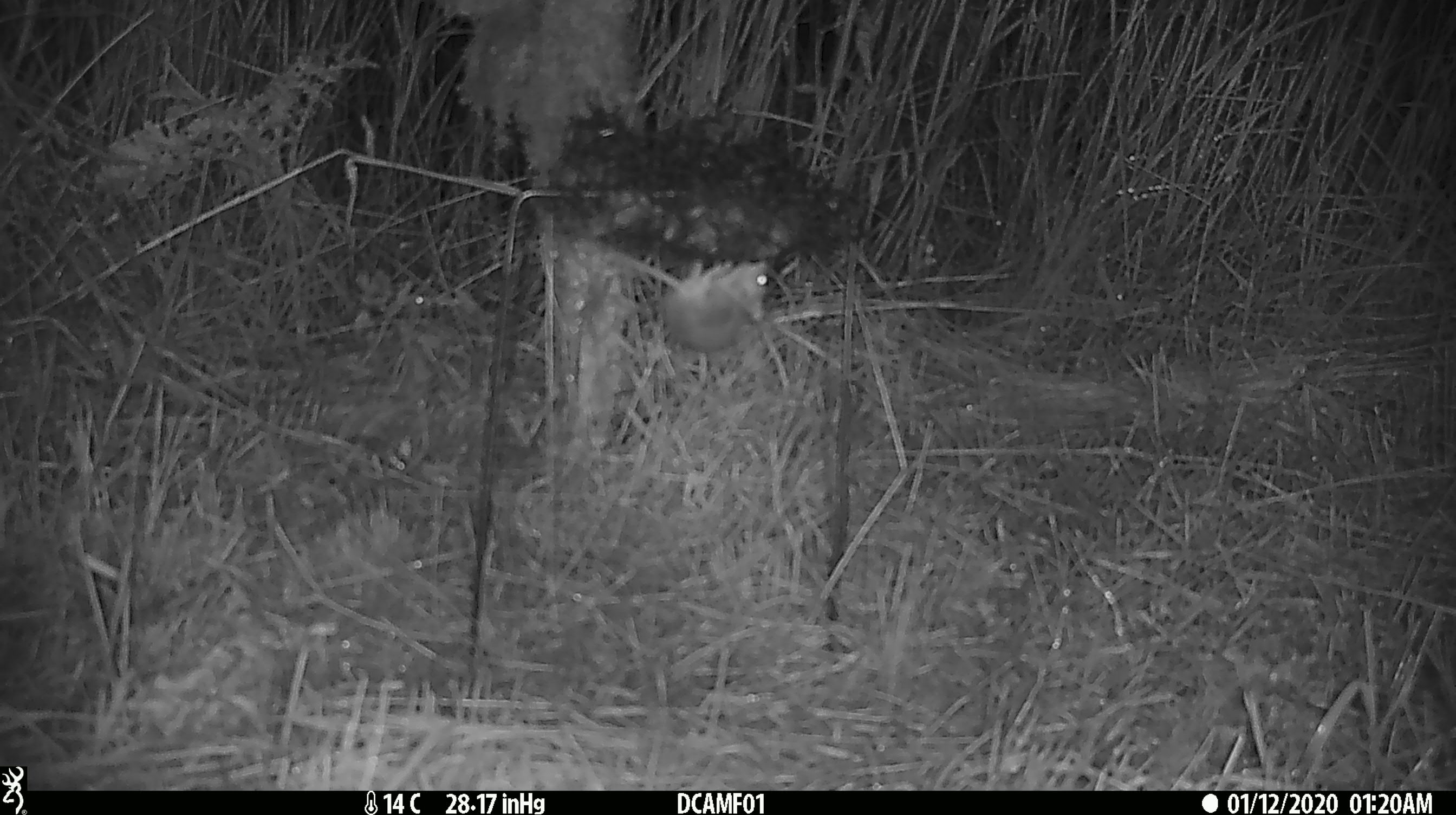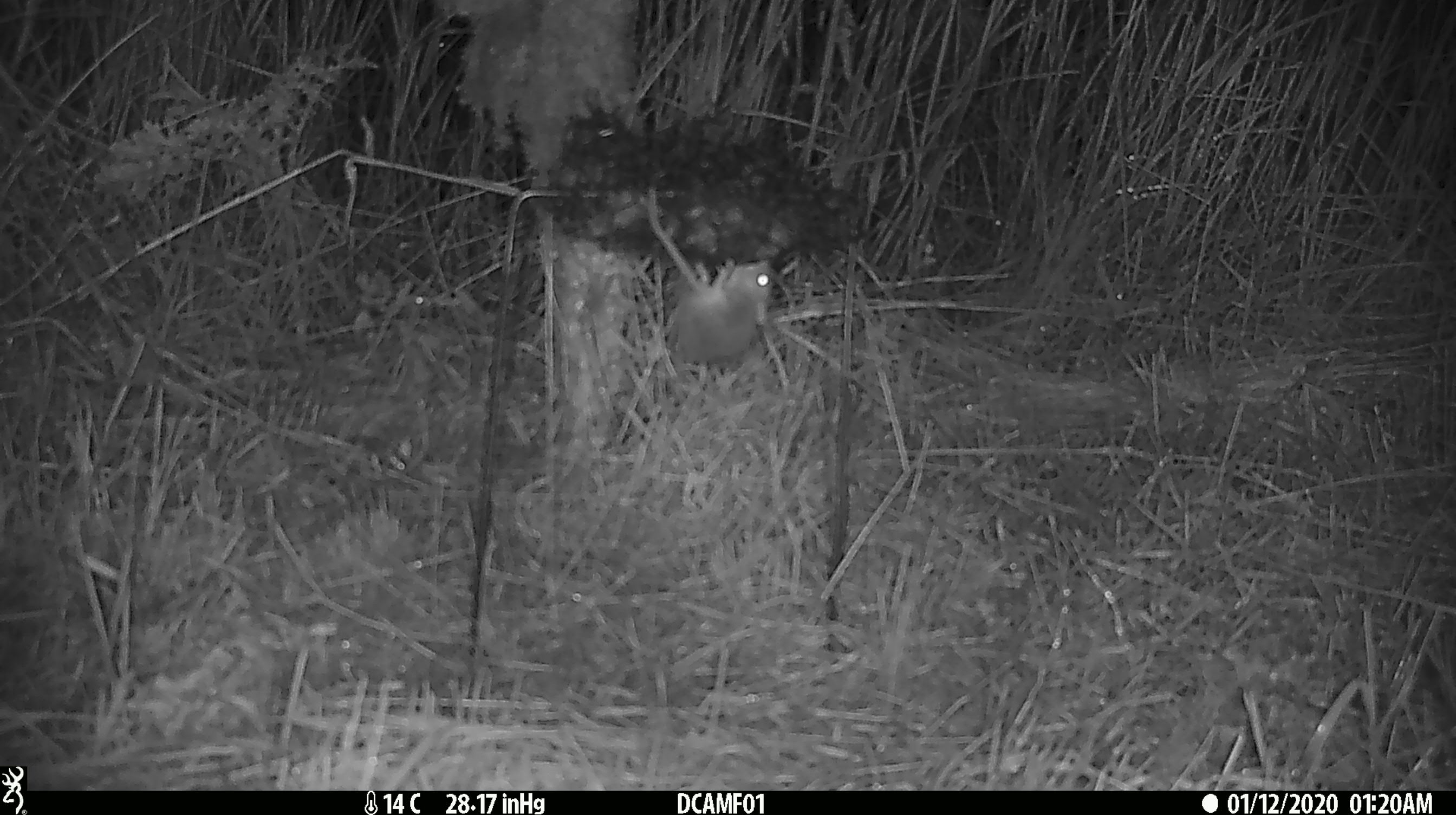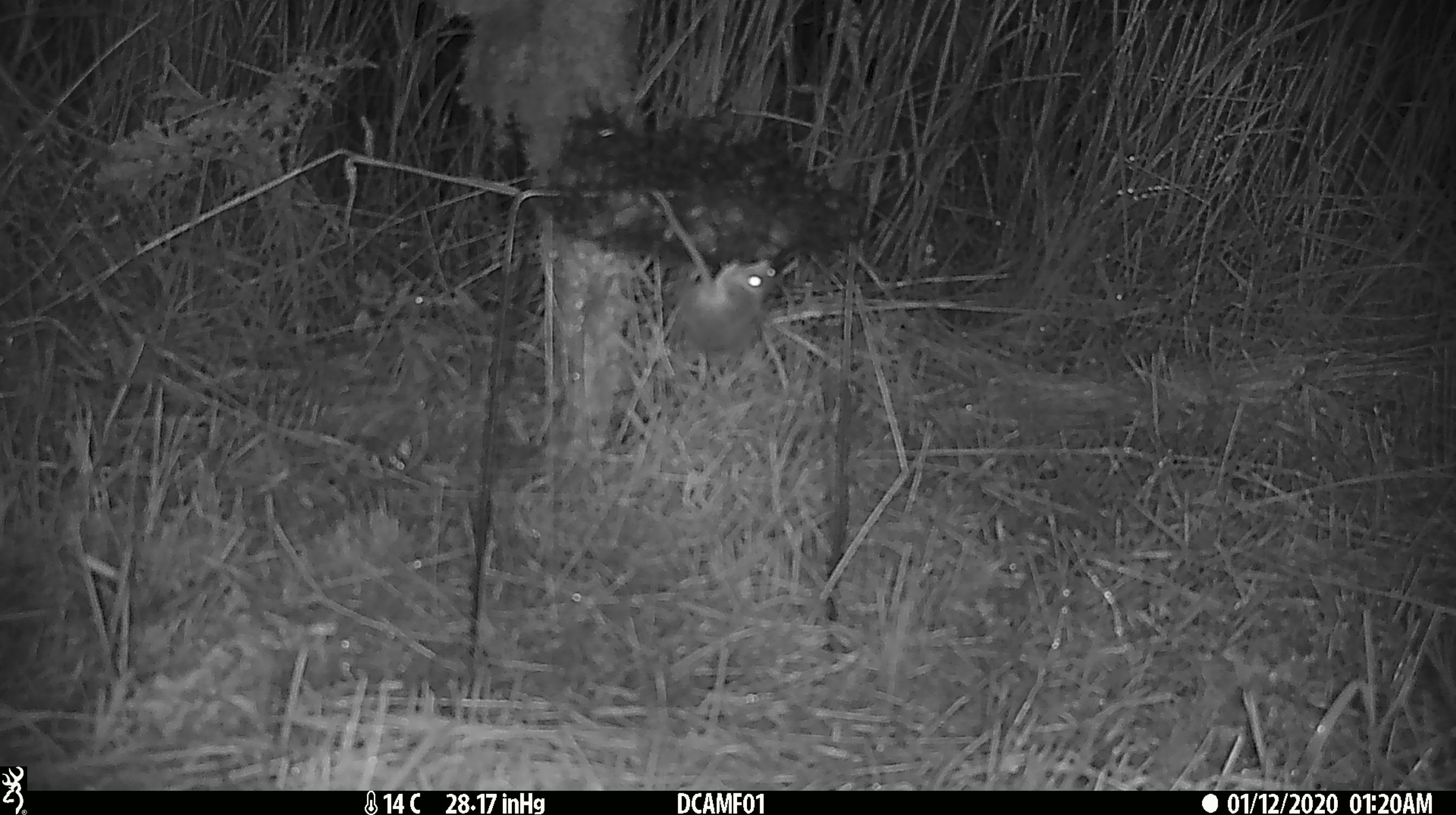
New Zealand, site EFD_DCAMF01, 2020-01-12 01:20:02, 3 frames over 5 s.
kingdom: Animalia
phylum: Chordata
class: Mammalia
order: Rodentia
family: Muridae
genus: Mus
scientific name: Mus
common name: mouse